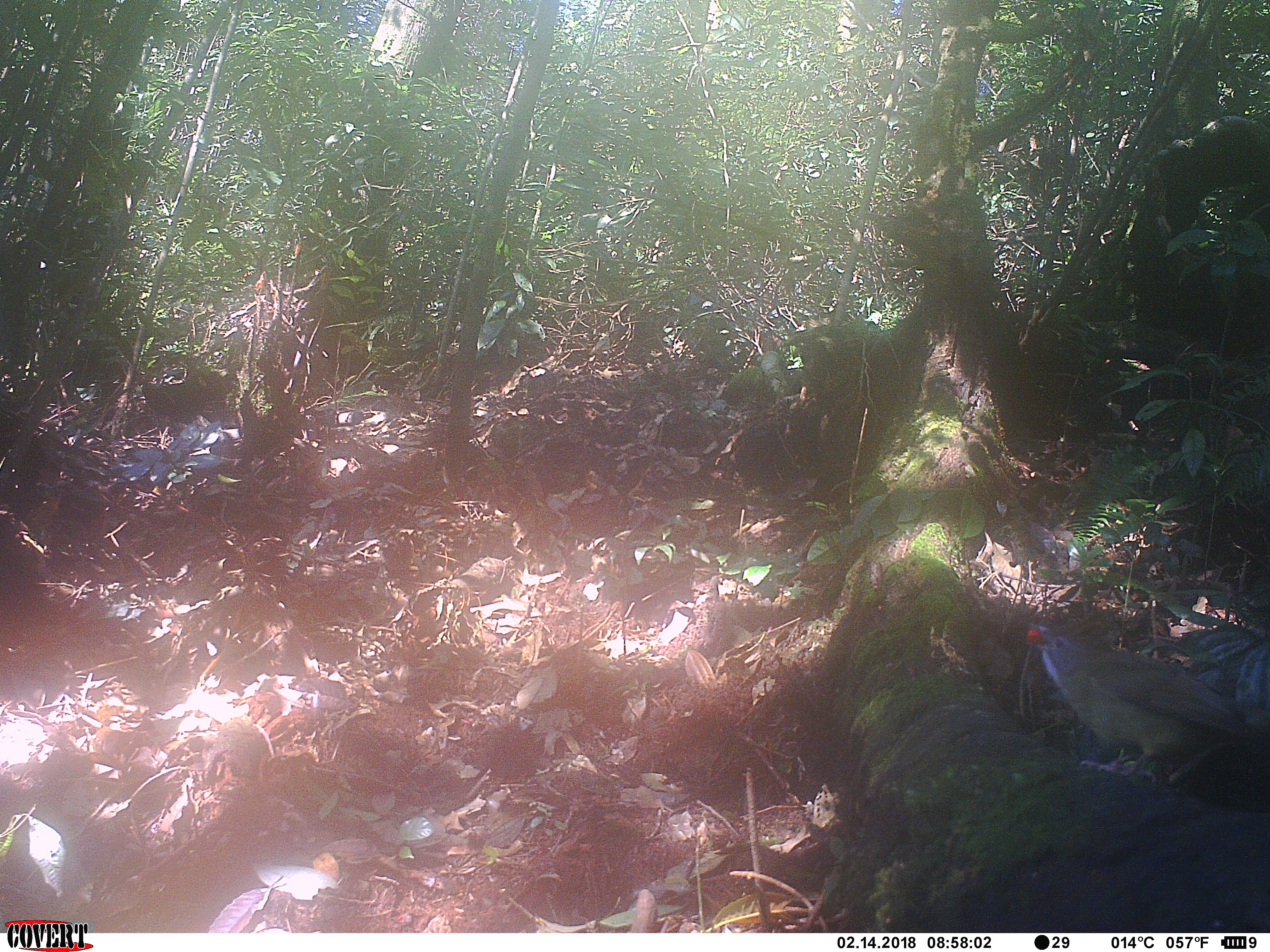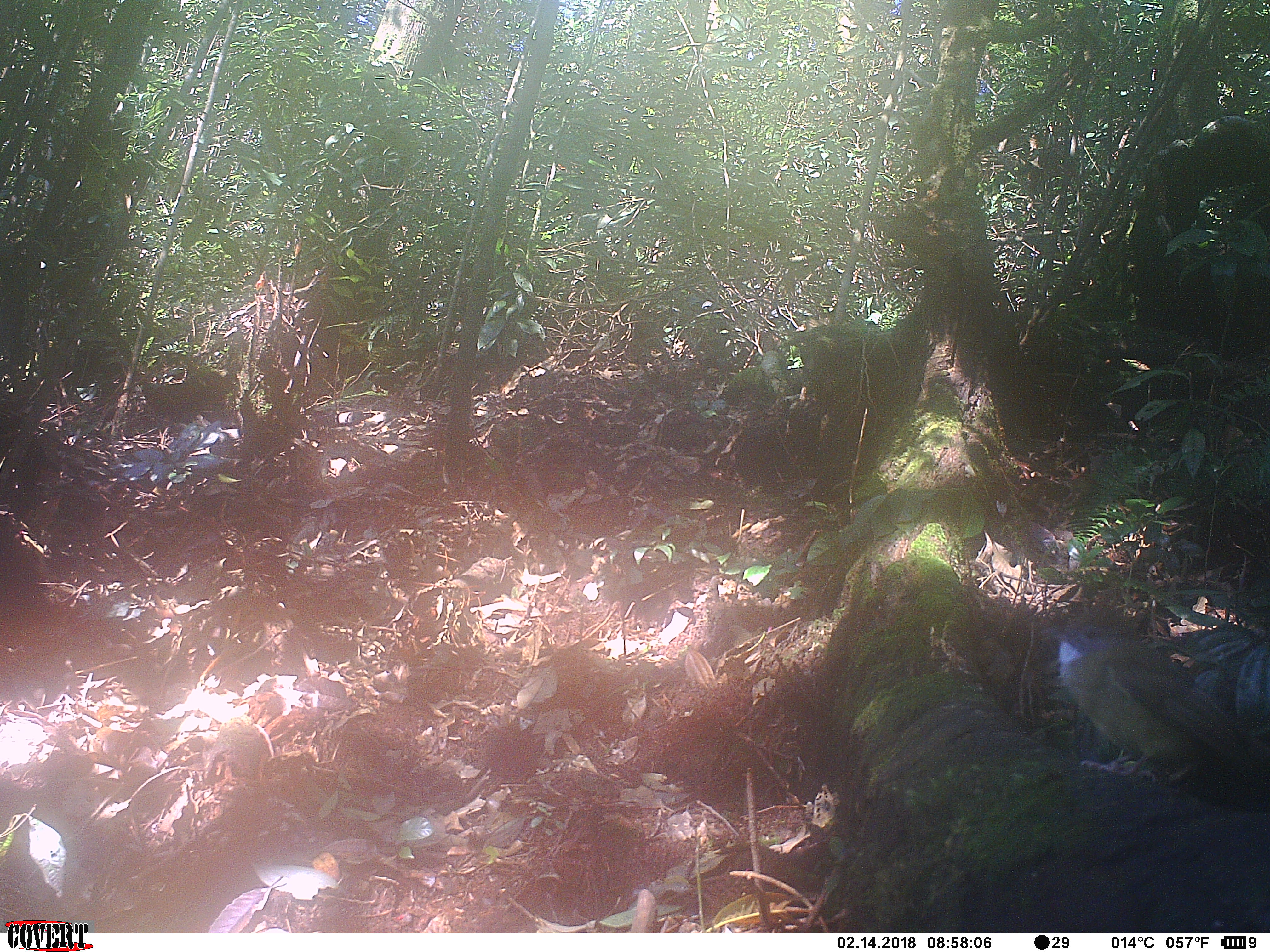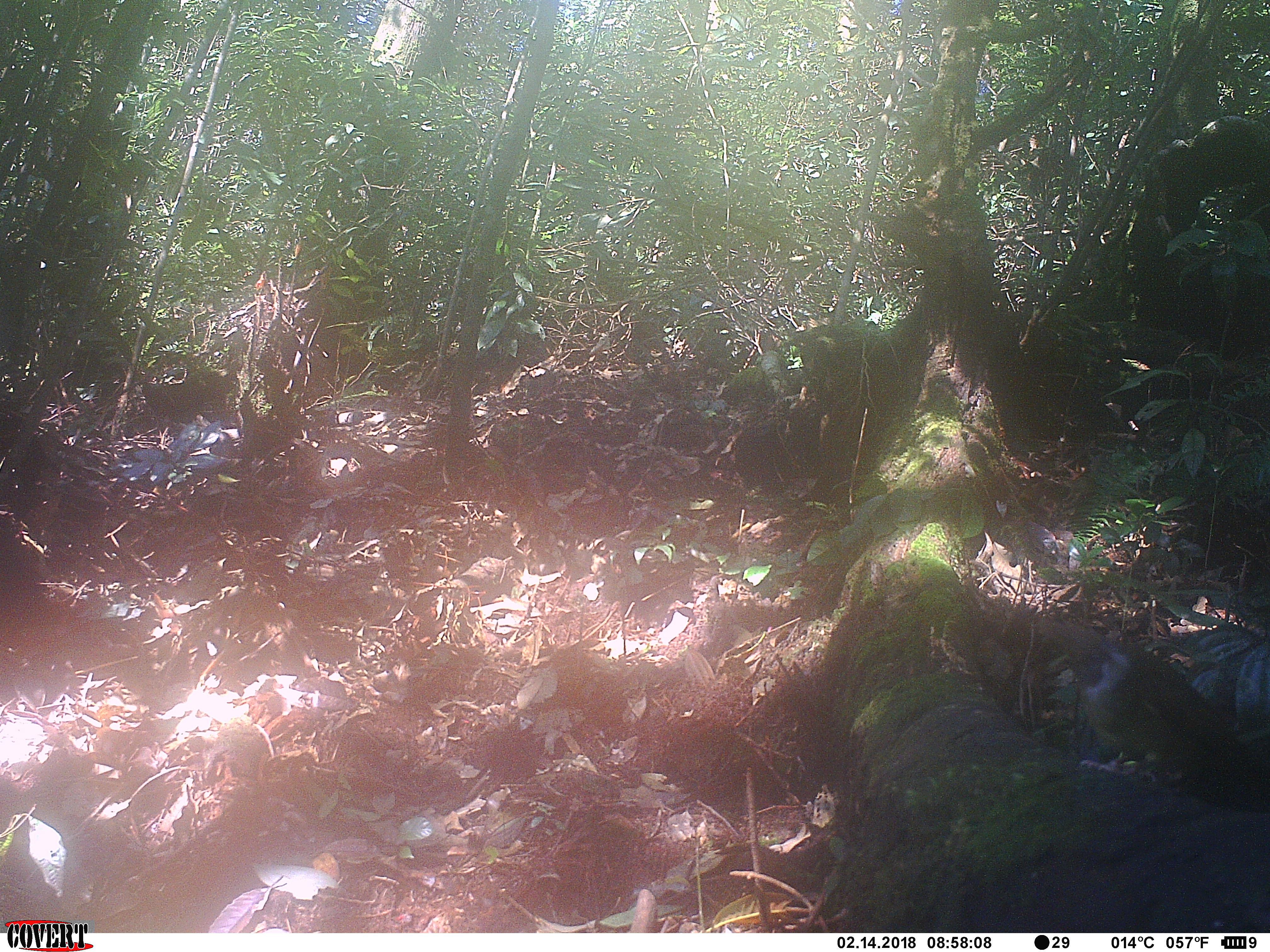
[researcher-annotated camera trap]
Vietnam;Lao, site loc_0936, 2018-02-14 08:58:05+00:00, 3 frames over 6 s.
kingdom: Animalia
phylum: Chordata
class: Aves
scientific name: Aves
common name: bird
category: unidentified bird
Unidentified bird (bird) (Aves). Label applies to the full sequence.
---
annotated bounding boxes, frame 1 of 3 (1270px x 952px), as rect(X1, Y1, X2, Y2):
unidentified bird: rect(1025, 623, 1270, 782)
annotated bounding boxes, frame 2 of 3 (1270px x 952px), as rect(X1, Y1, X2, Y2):
unidentified bird: rect(1034, 601, 1270, 801)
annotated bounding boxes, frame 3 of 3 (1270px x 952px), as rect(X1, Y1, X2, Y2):
unidentified bird: rect(1045, 615, 1270, 806)